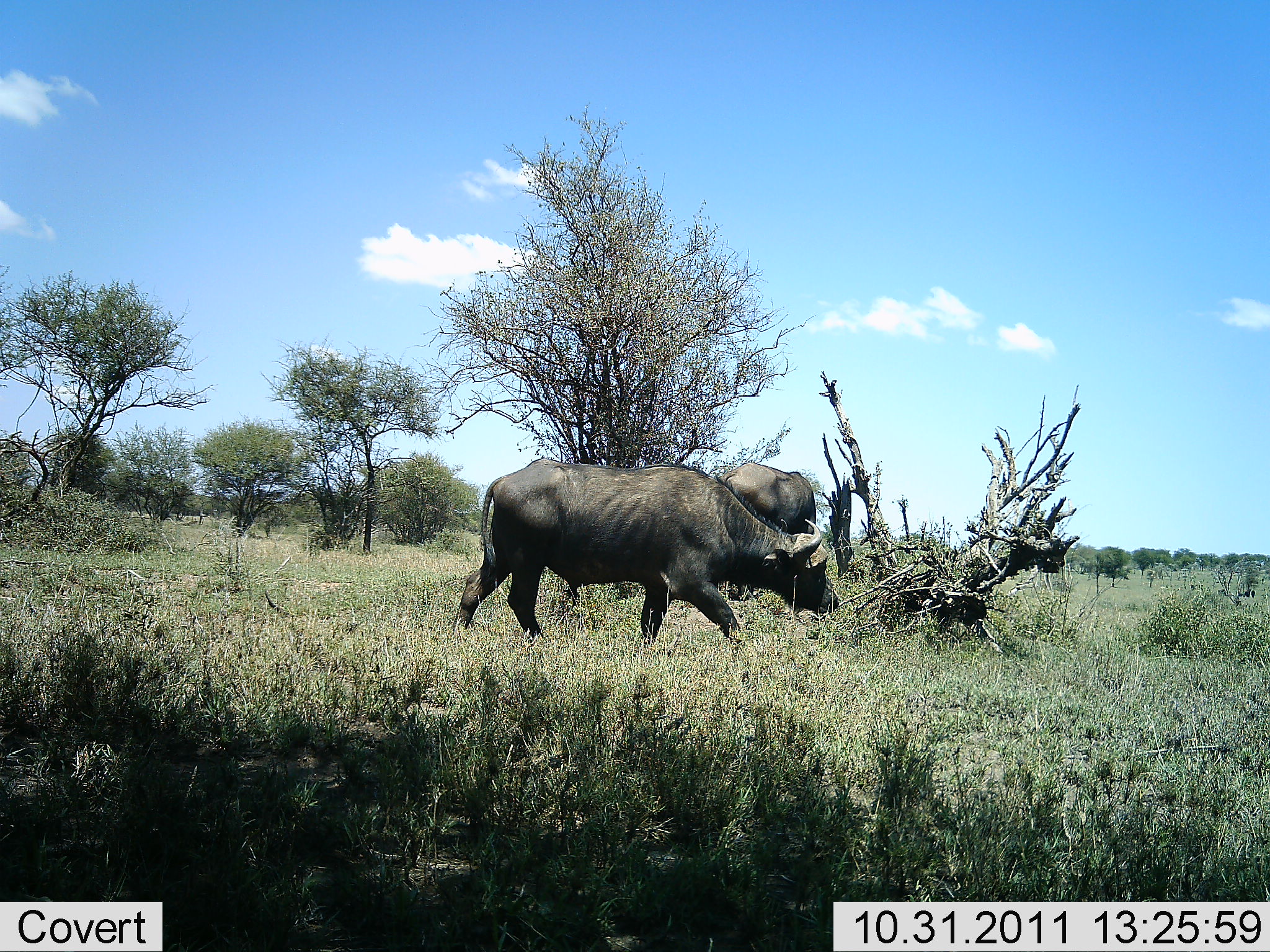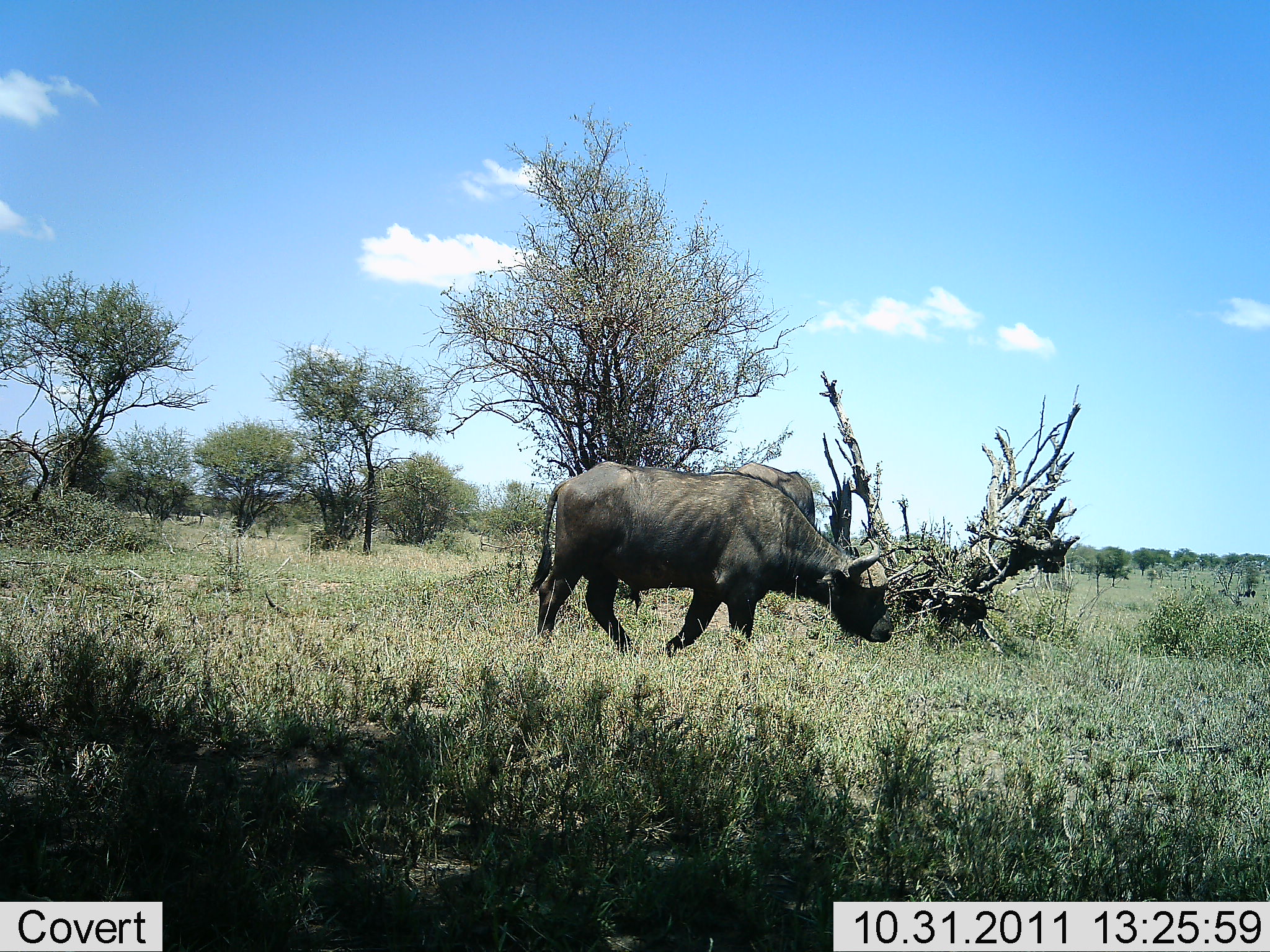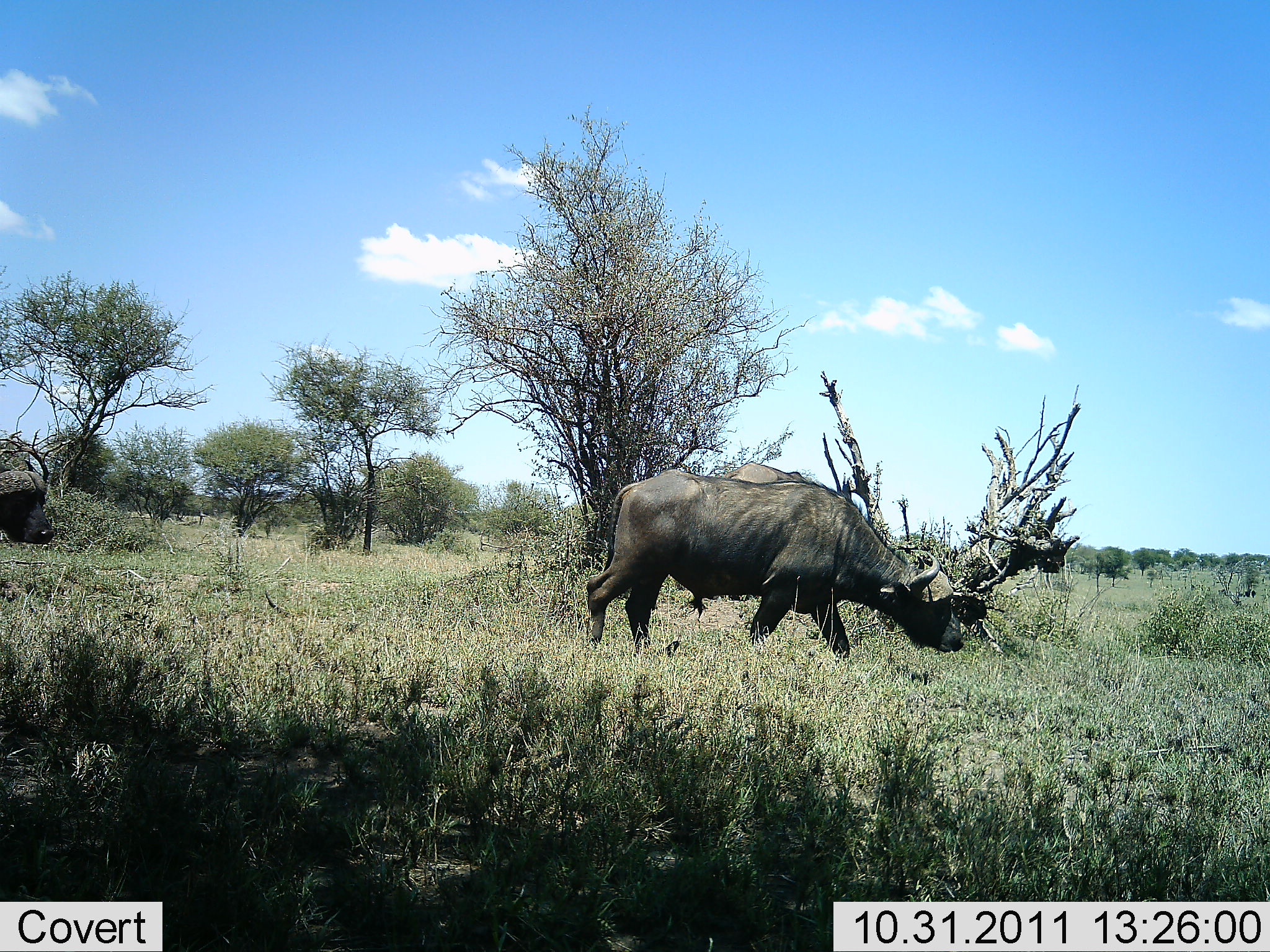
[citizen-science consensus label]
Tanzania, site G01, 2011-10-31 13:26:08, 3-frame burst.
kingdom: Animalia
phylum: Chordata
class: Mammalia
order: Artiodactyla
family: Bovidae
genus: Syncerus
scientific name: Syncerus caffer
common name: cape buffalo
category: buffalo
Buffalo (cape buffalo) (Syncerus caffer), count 3. Behavior (volunteer vote fractions): standing 50%, resting 0%, moving 100%, interacting 0%. Young present (vote fraction): 0%. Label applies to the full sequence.